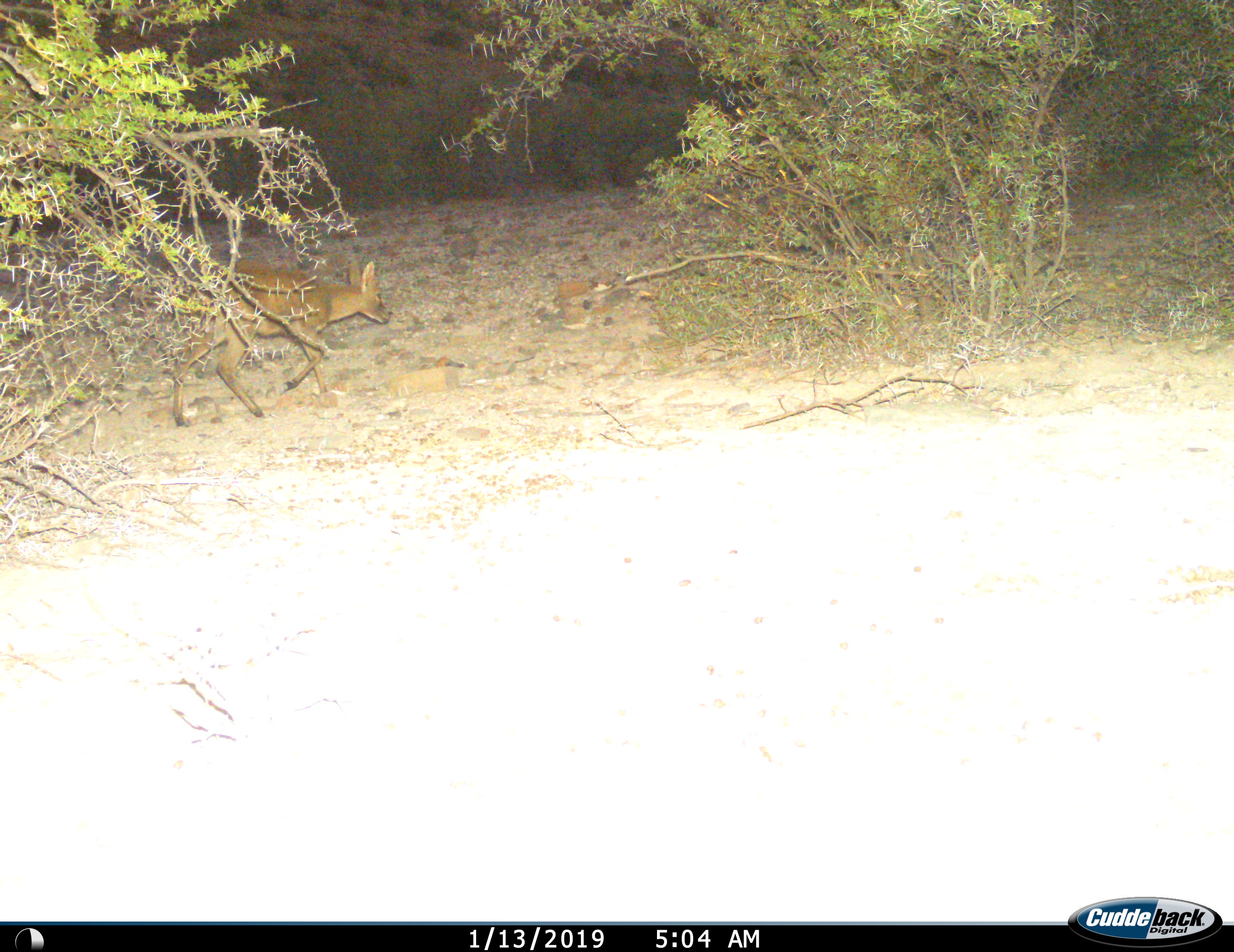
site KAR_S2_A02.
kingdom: Animalia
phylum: Chordata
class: Mammalia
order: Artiodactyla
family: Bovidae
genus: Sylvicapra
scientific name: Sylvicapra grimmia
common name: common duiker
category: duikercommongrey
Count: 1.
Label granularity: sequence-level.